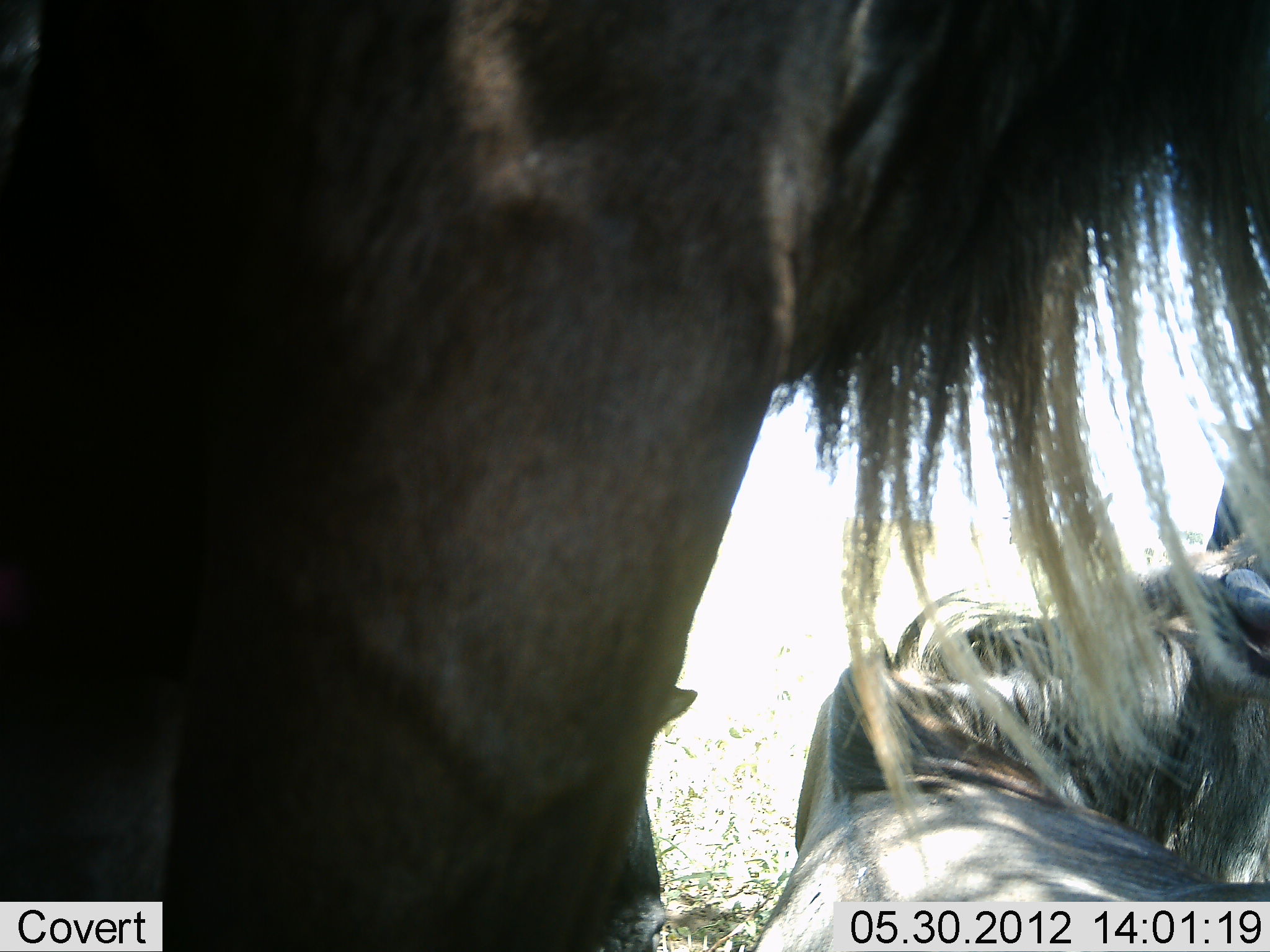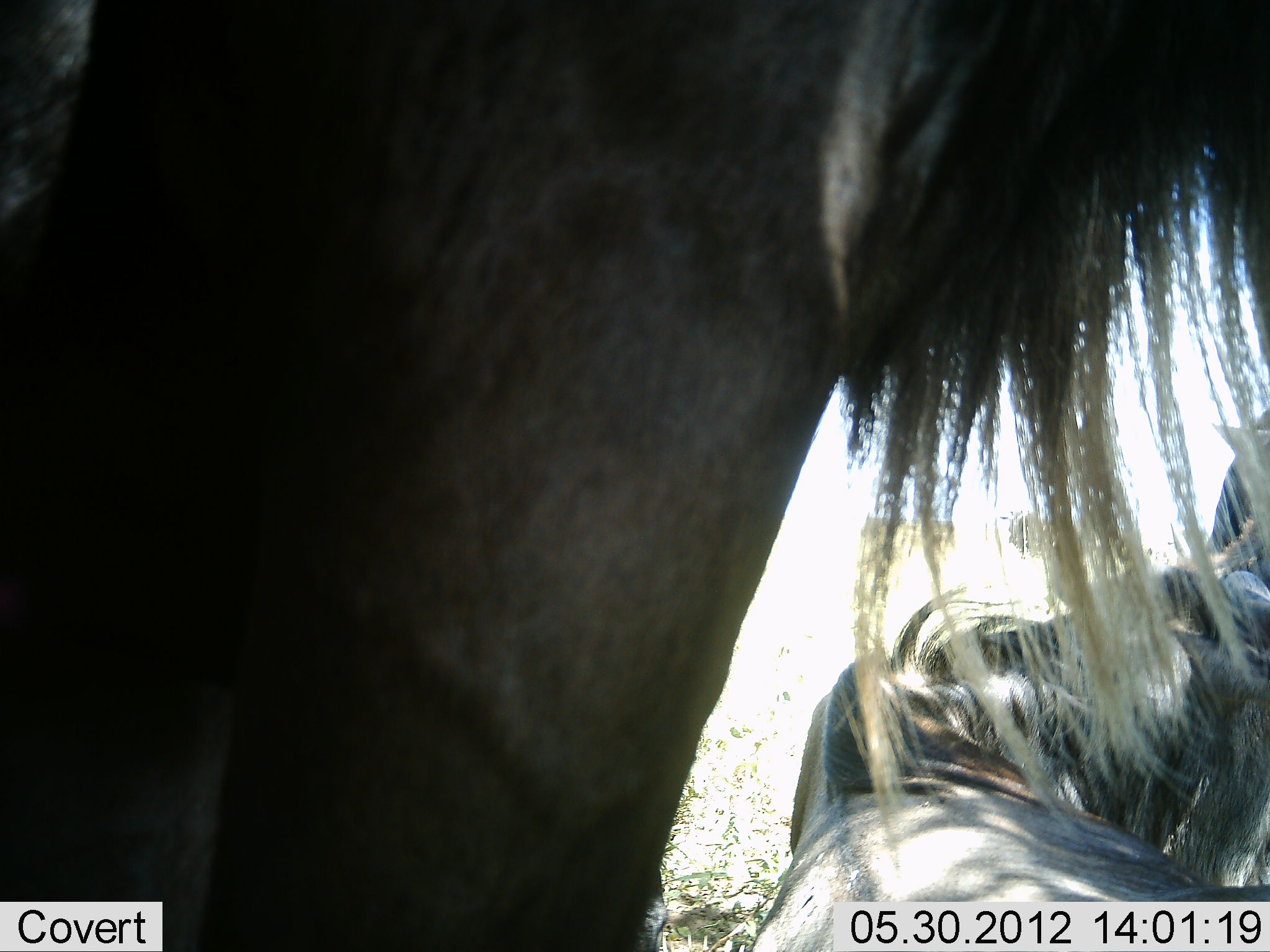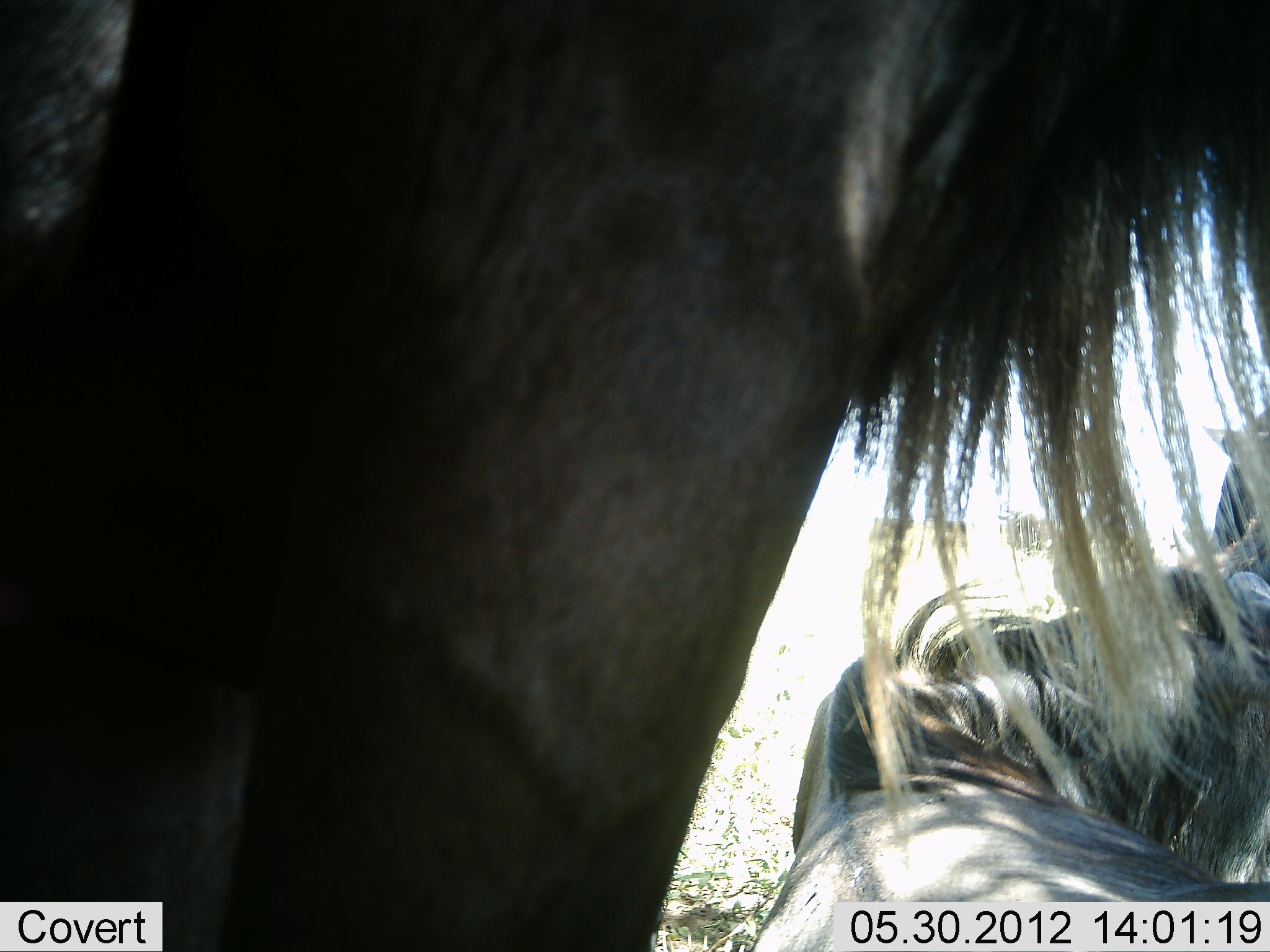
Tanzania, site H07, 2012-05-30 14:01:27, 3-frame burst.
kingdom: Animalia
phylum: Chordata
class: Mammalia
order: Artiodactyla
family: Bovidae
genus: Connochaetes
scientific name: Connochaetes taurinus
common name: blue wildebeest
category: wildebeest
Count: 3.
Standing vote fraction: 50%.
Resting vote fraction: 90%.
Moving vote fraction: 20%.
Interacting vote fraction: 10%.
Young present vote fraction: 0%.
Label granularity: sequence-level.